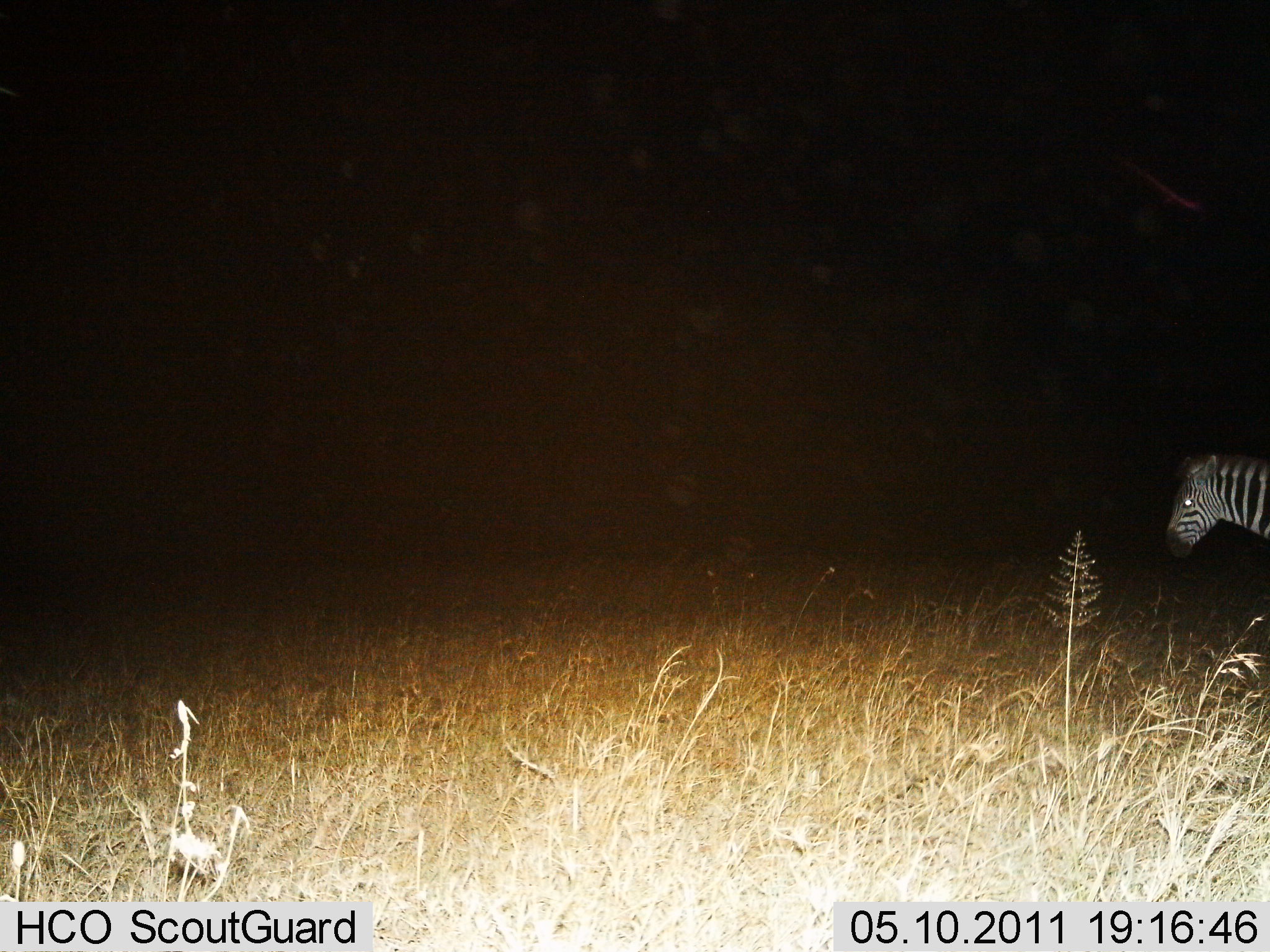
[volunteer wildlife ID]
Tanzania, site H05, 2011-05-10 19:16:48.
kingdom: Animalia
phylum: Chordata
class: Mammalia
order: Perissodactyla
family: Equidae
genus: Equus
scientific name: Equus quagga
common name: plains zebra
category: zebra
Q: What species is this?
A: Zebra (plains zebra) (Equus quagga).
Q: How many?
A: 1.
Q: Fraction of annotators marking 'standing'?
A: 50%.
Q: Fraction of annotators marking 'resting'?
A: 0%.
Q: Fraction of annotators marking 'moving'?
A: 50%.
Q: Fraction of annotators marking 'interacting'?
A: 0%.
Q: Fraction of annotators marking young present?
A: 0%.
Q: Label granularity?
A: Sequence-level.